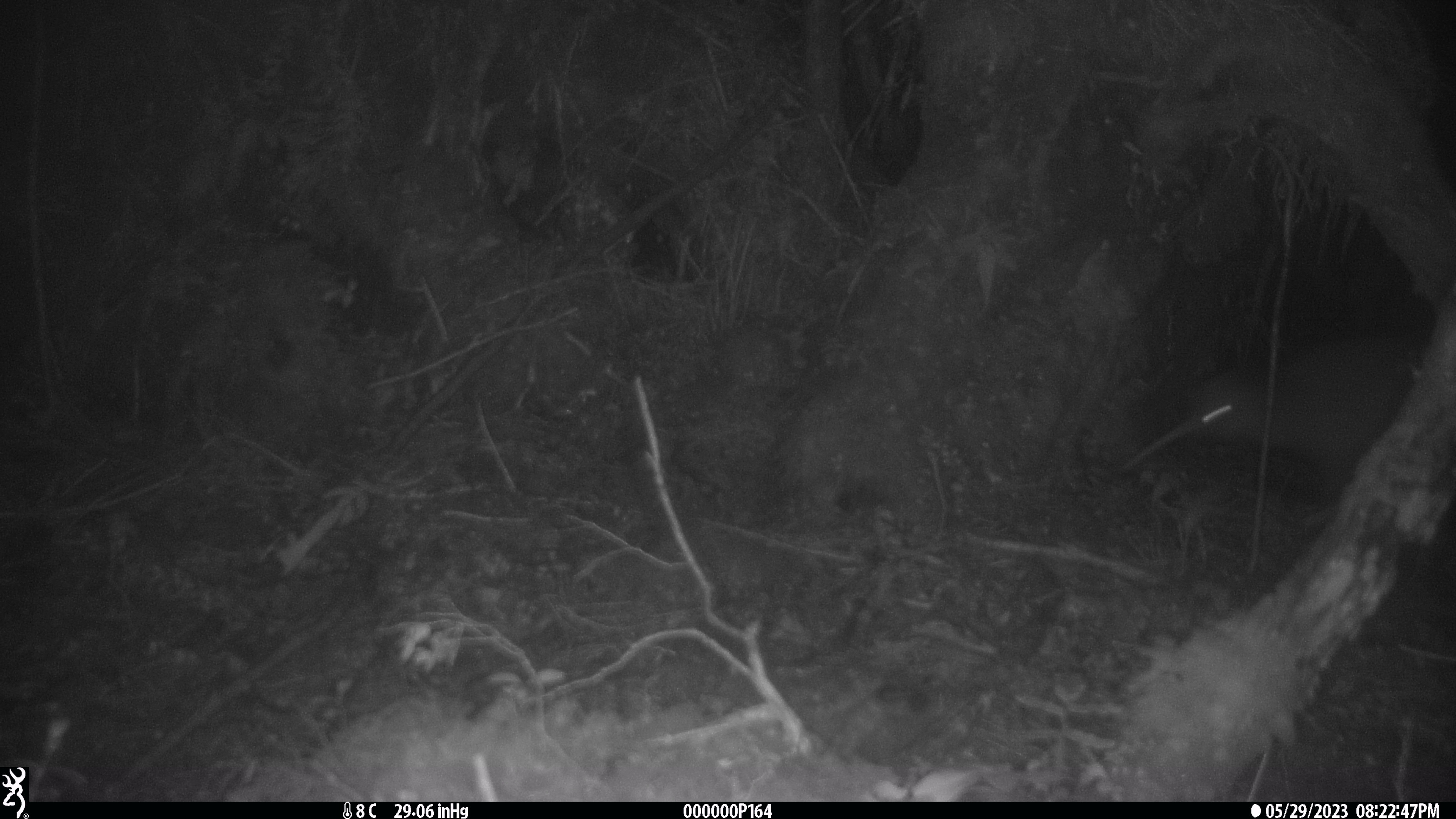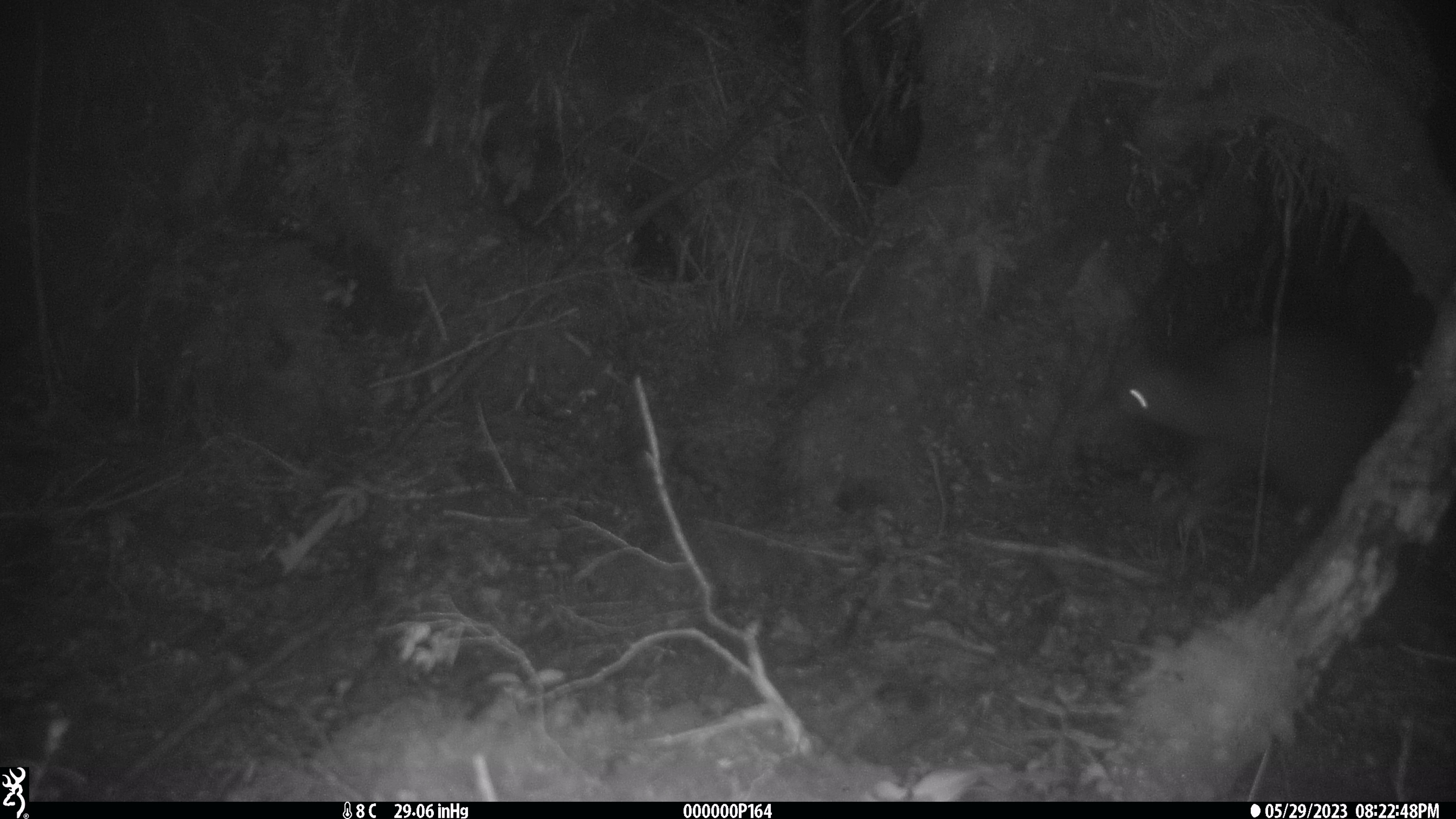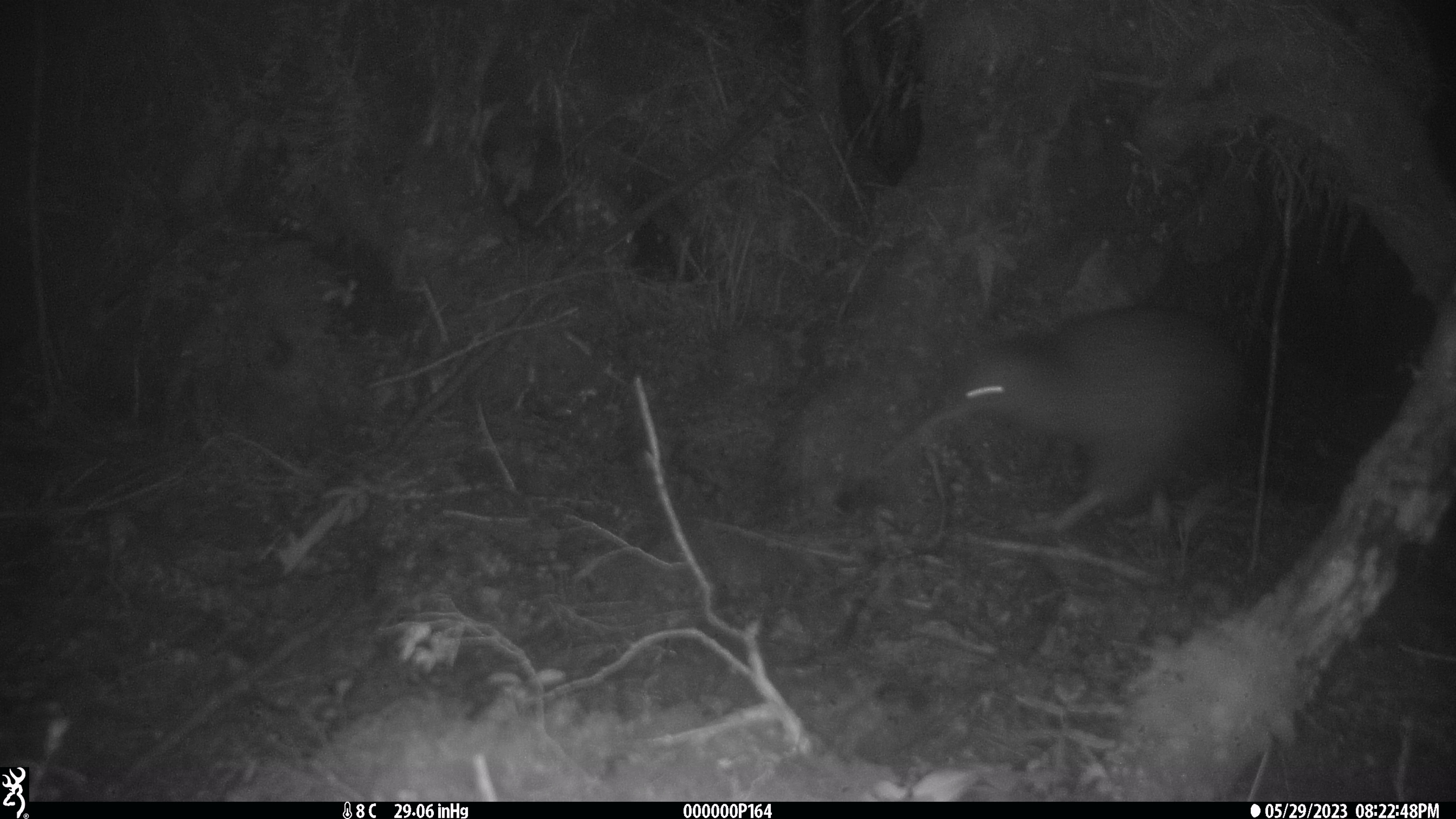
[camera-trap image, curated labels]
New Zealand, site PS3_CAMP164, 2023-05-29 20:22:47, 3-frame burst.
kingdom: Animalia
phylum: Chordata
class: Aves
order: Apterygiformes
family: Apterygidae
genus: Apteryx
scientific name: Apteryx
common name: kiwi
Kiwi (Apteryx).